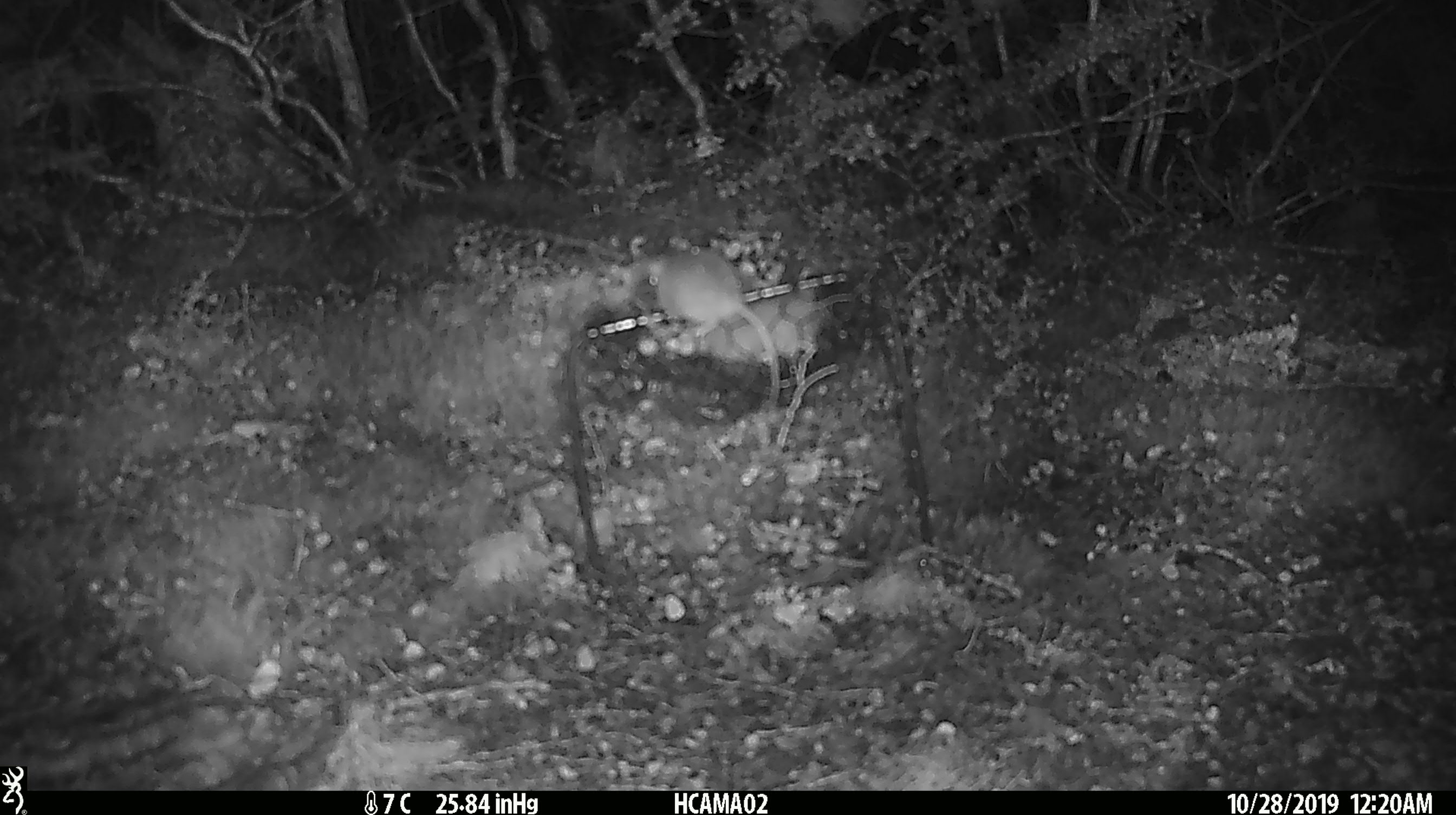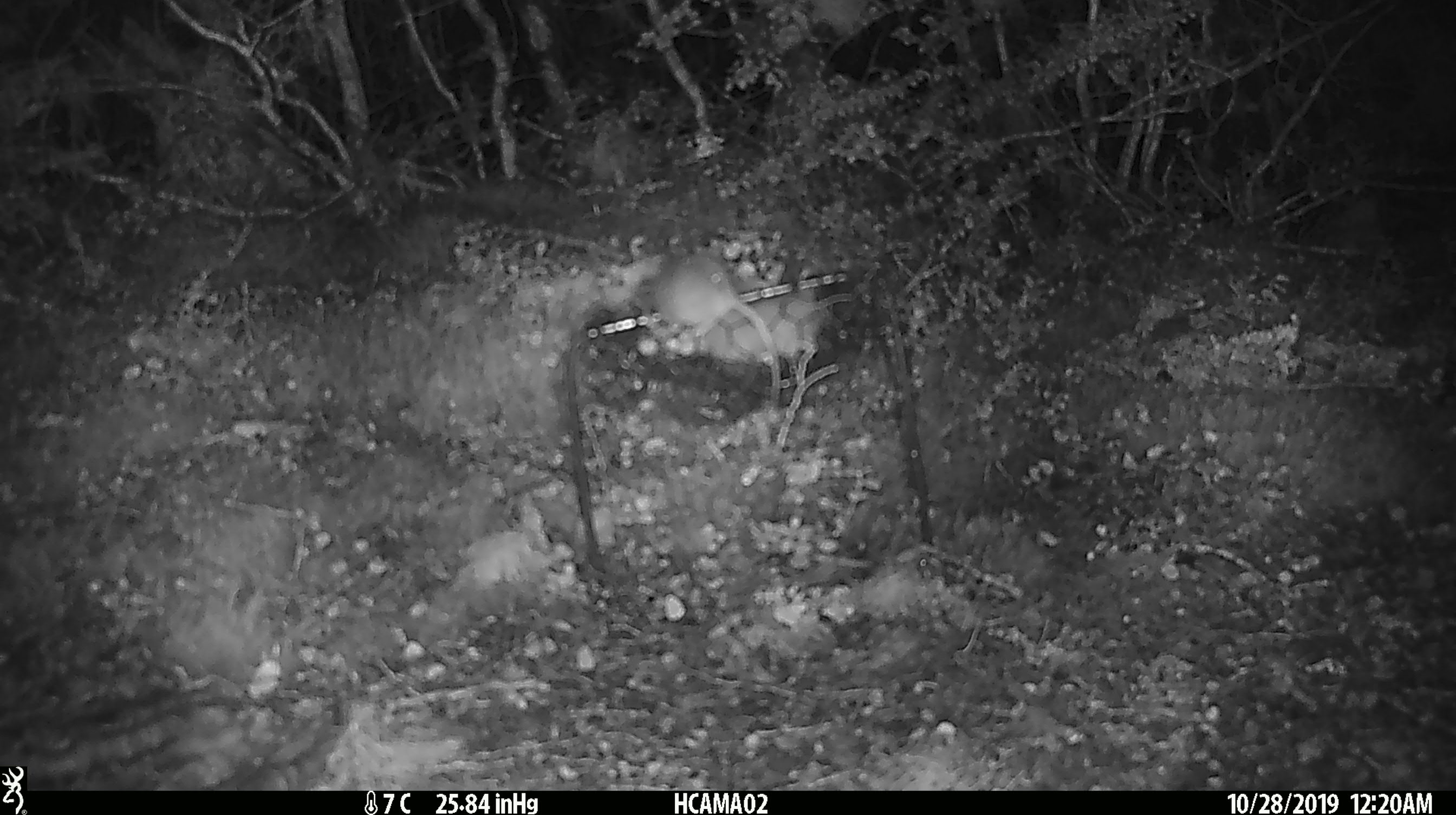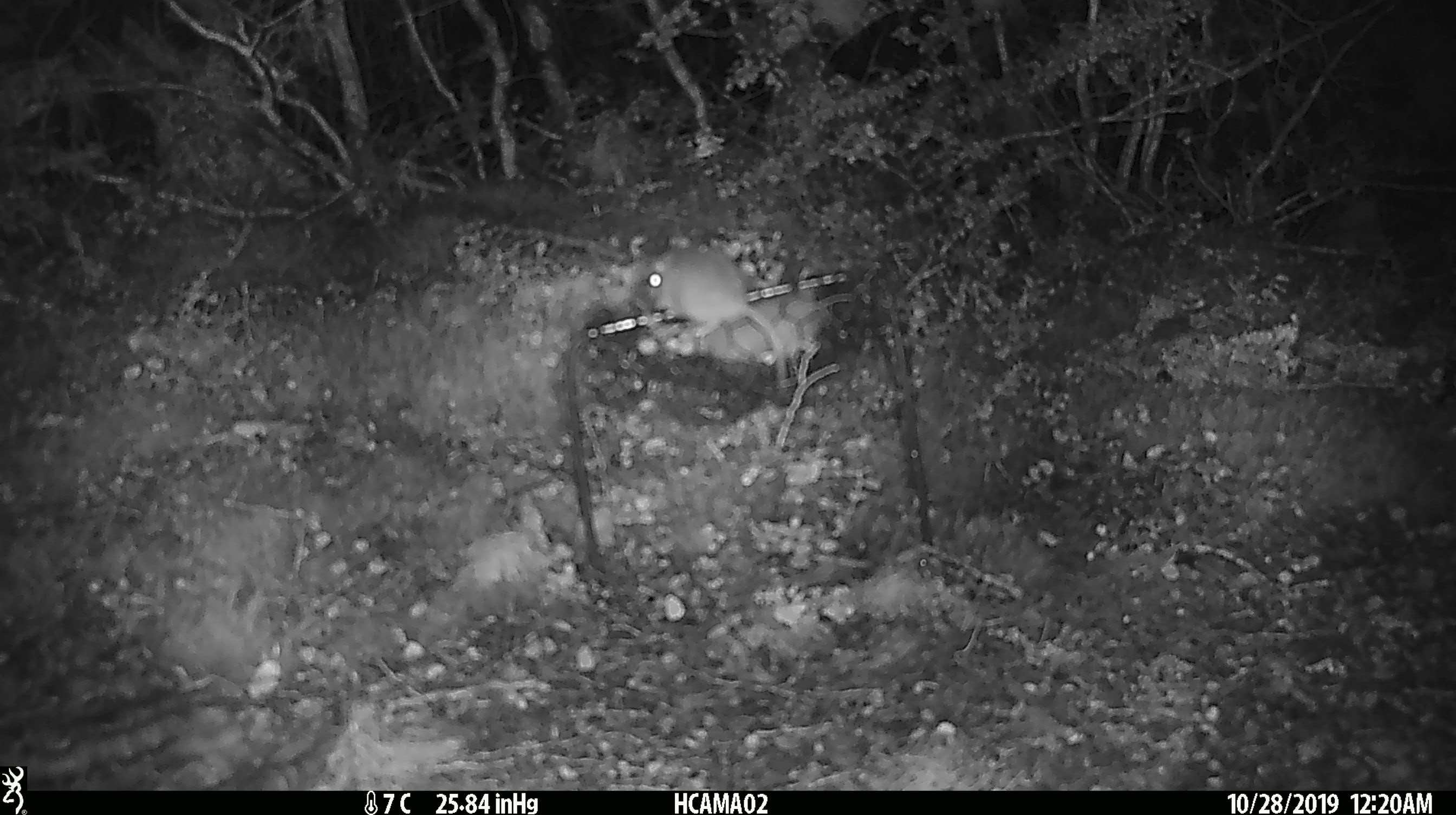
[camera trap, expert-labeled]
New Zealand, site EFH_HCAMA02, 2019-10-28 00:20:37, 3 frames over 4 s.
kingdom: Animalia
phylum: Chordata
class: Mammalia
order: Rodentia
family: Muridae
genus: Mus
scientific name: Mus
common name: mouse